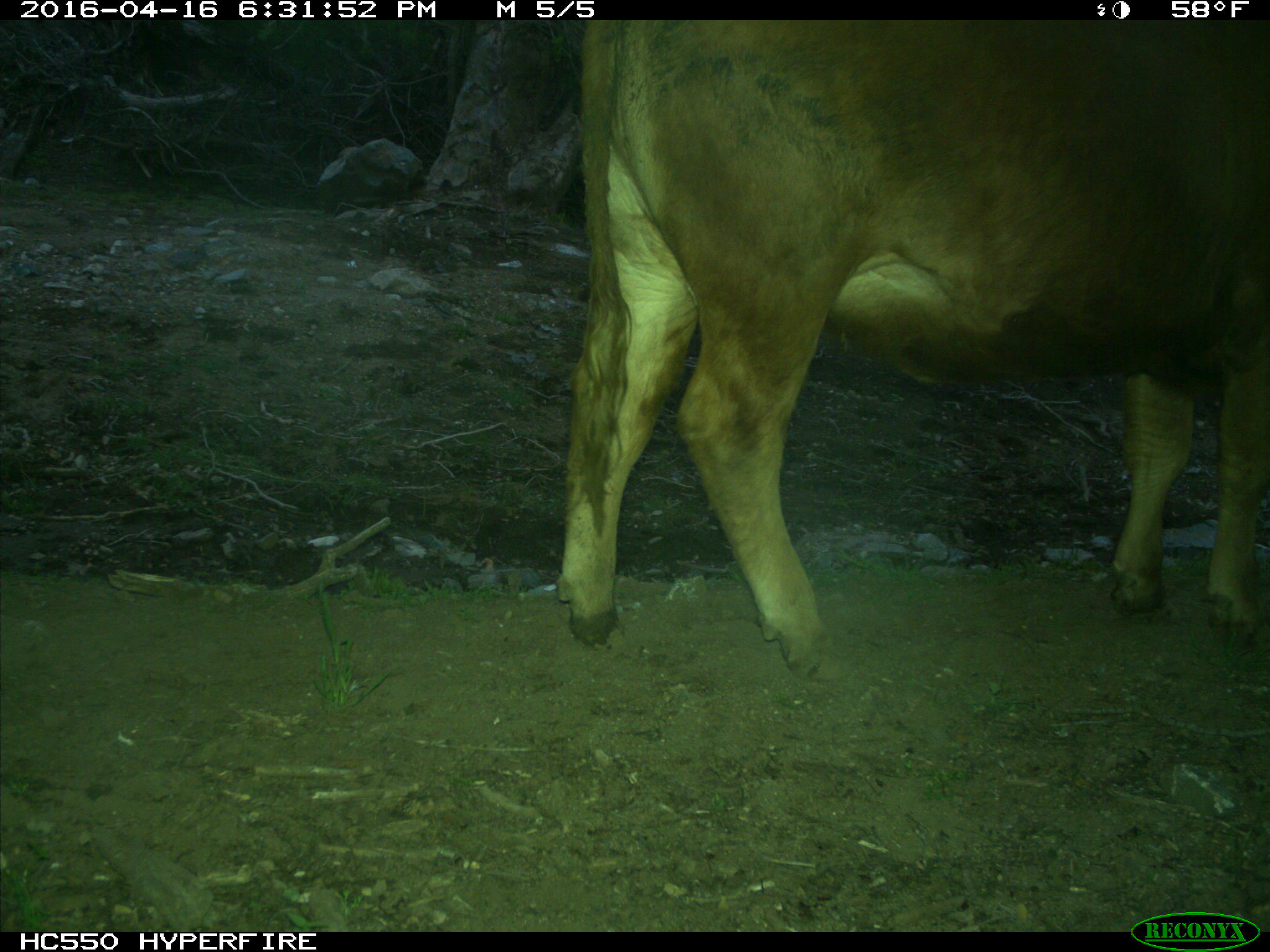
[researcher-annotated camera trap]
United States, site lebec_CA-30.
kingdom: Animalia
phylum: Chordata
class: Mammalia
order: Artiodactyla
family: Bovidae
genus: Bos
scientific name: Bos taurus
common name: domestic cow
Bos taurus (domestic cow).